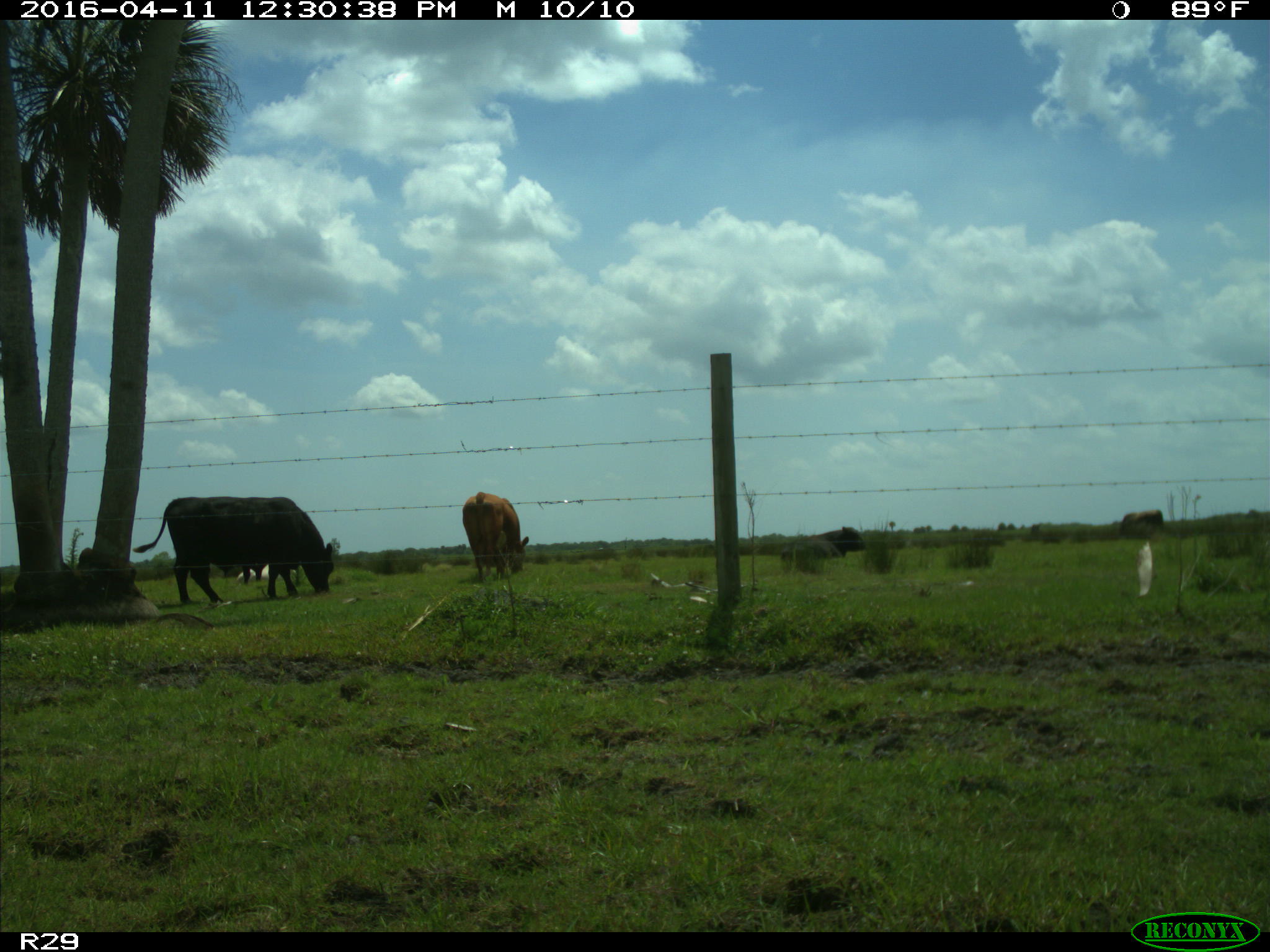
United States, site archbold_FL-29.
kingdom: Animalia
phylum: Chordata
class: Mammalia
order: Artiodactyla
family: Bovidae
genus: Bos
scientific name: Bos taurus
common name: domestic cow